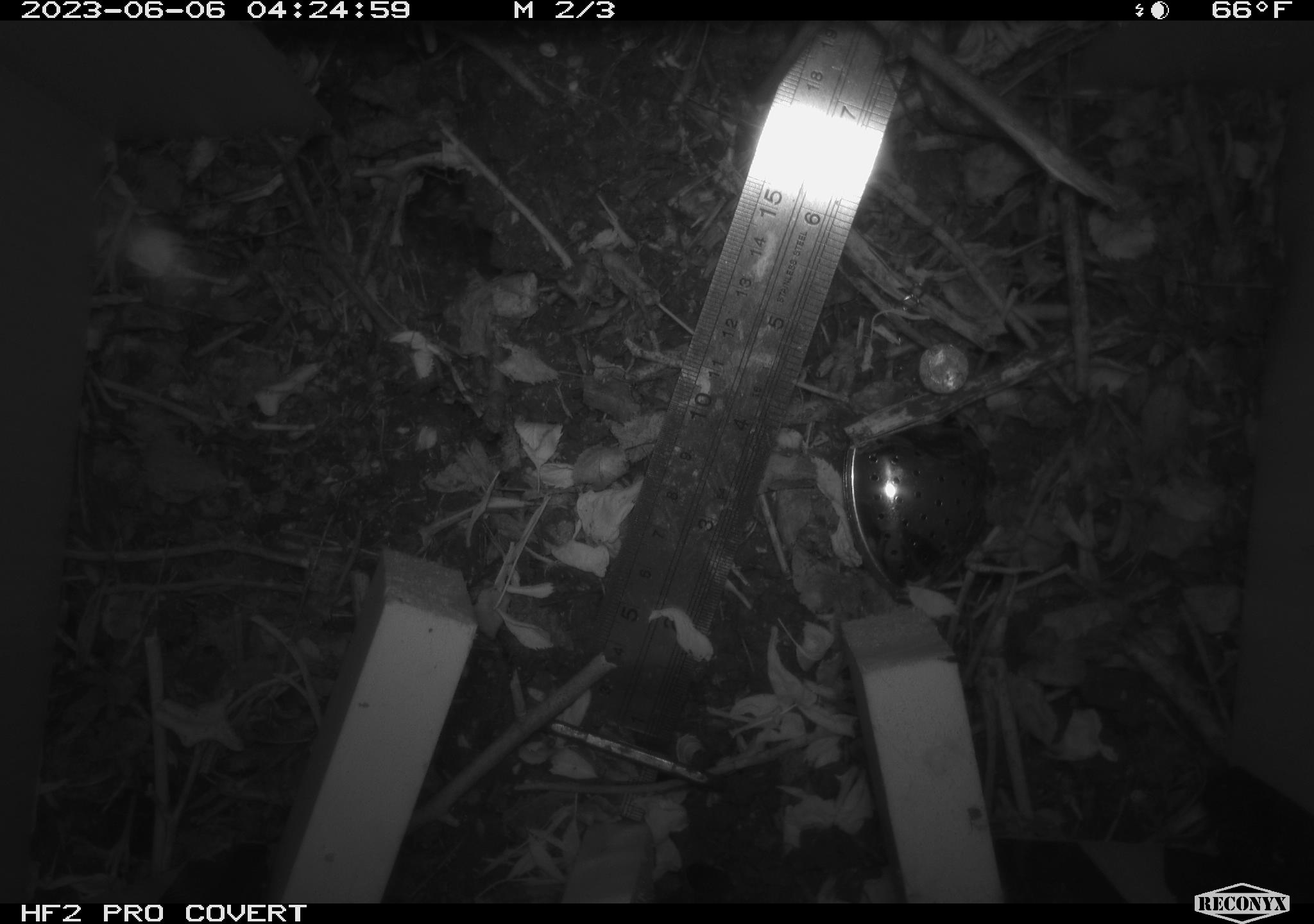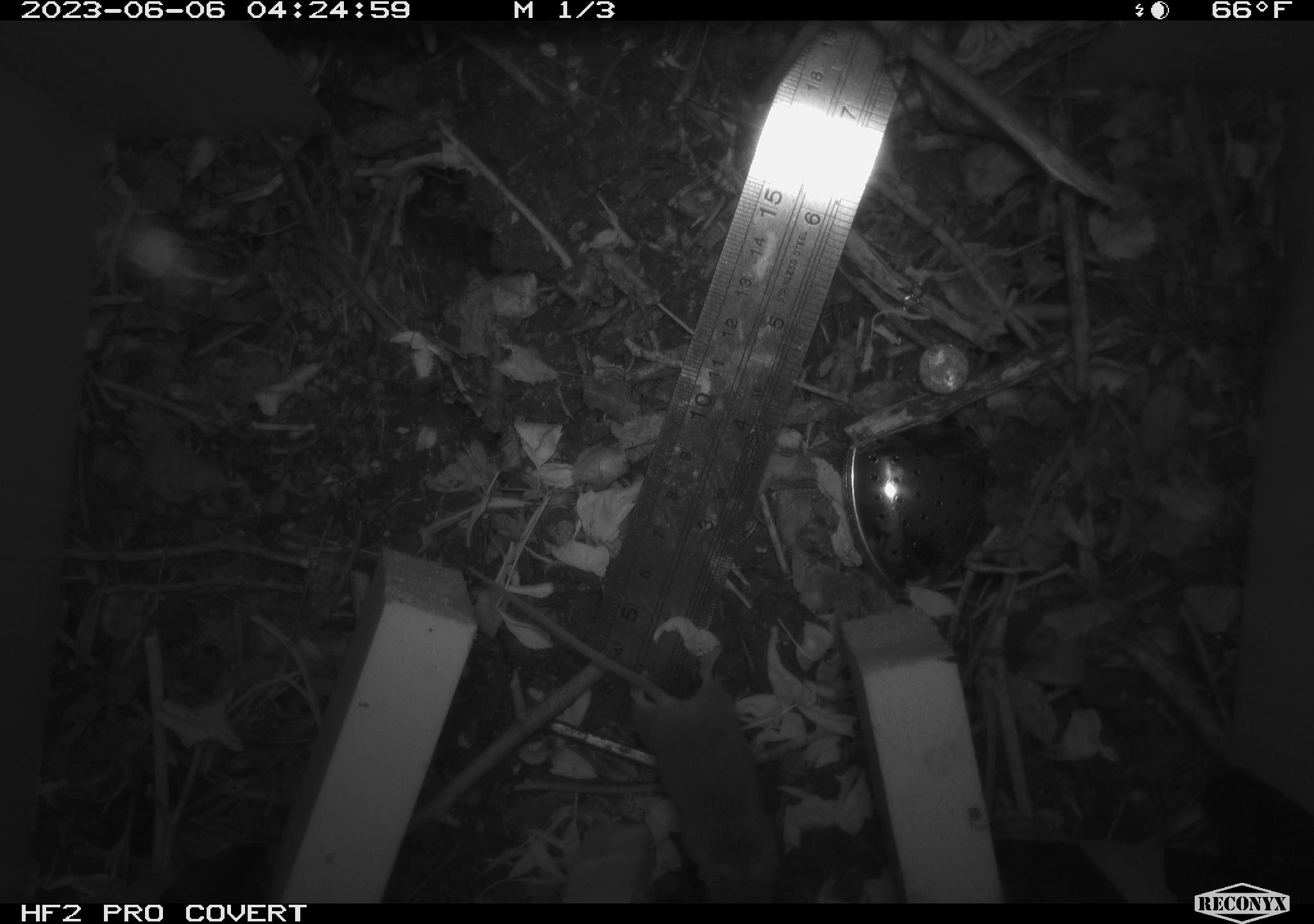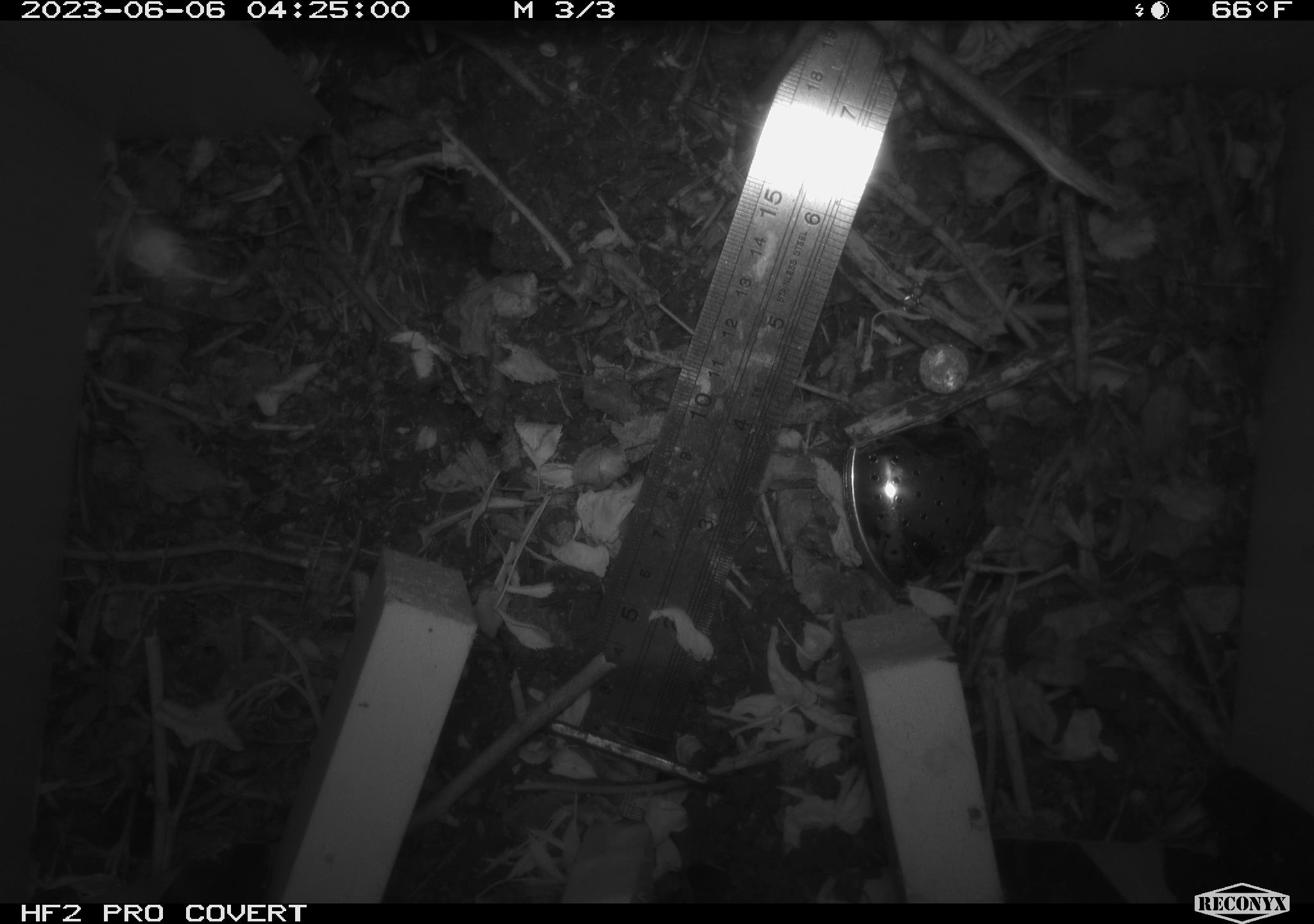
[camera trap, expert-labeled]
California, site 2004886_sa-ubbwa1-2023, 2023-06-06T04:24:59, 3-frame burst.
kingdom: Animalia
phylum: Chordata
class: Mammalia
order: Rodentia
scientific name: Rodentia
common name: rodent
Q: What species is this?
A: Rodent (Rodentia).